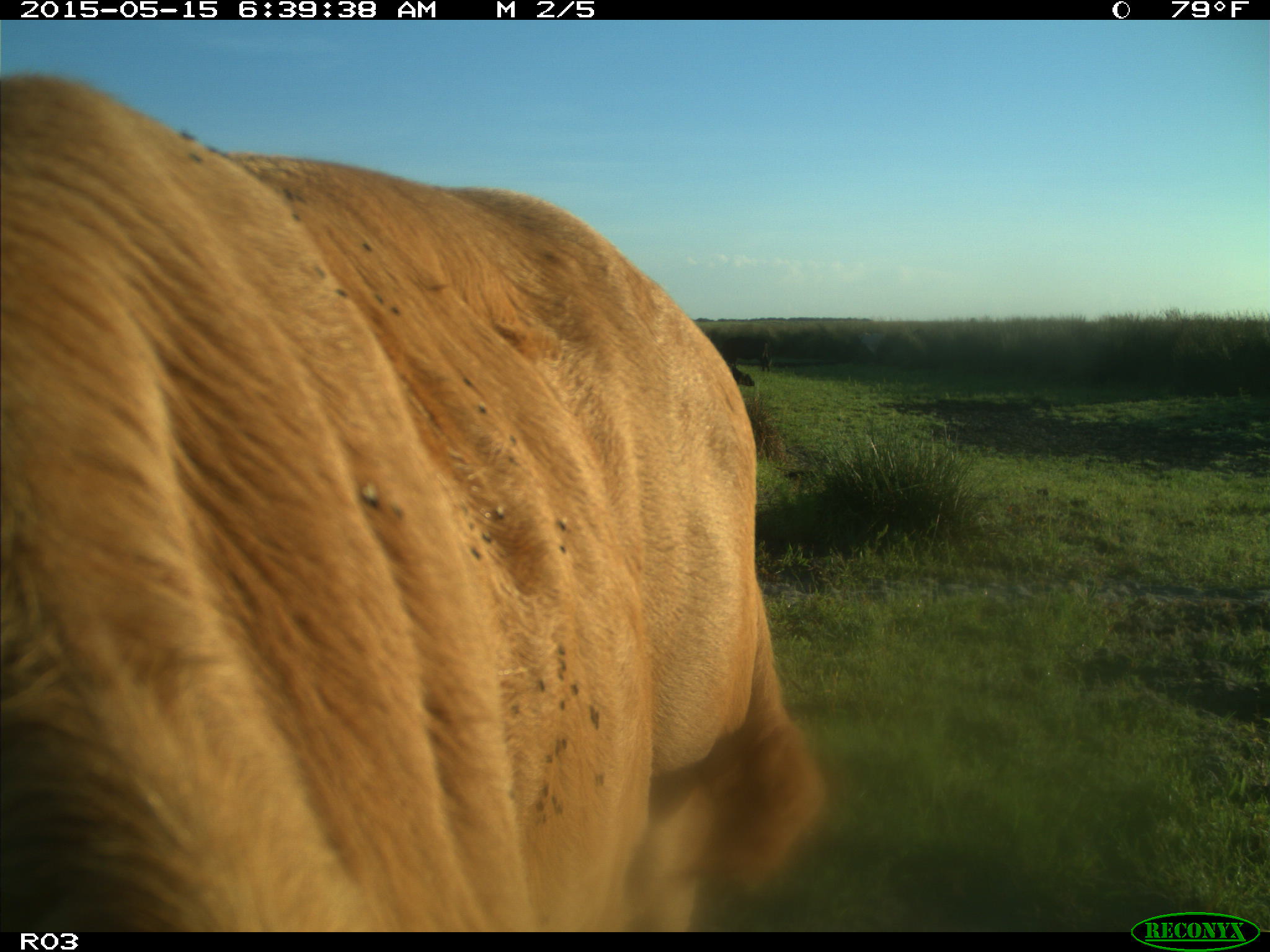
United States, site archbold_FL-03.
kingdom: Animalia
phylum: Chordata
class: Mammalia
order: Artiodactyla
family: Bovidae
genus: Bos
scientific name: Bos taurus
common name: domestic cow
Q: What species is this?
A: Bos taurus (domestic cow).